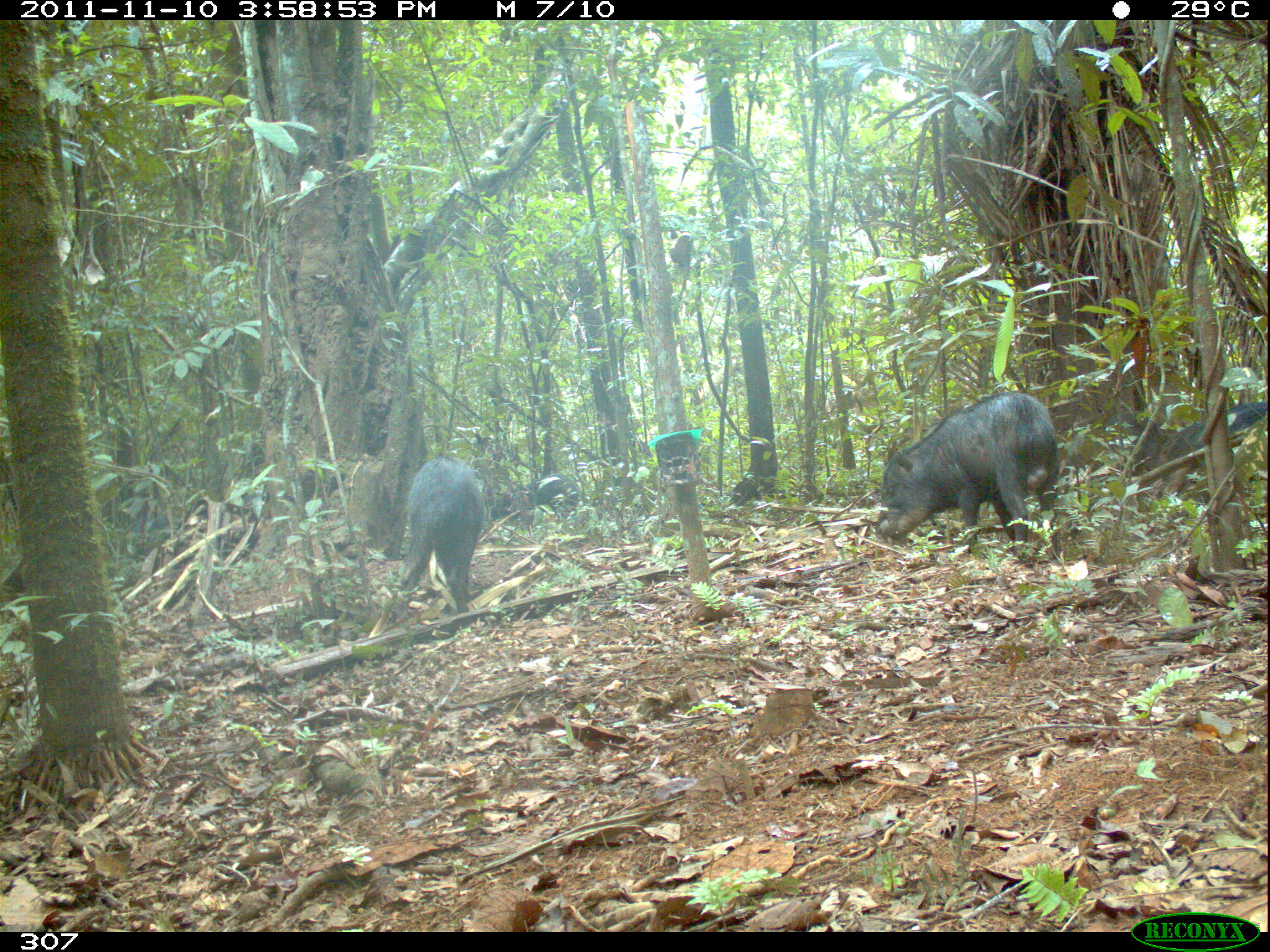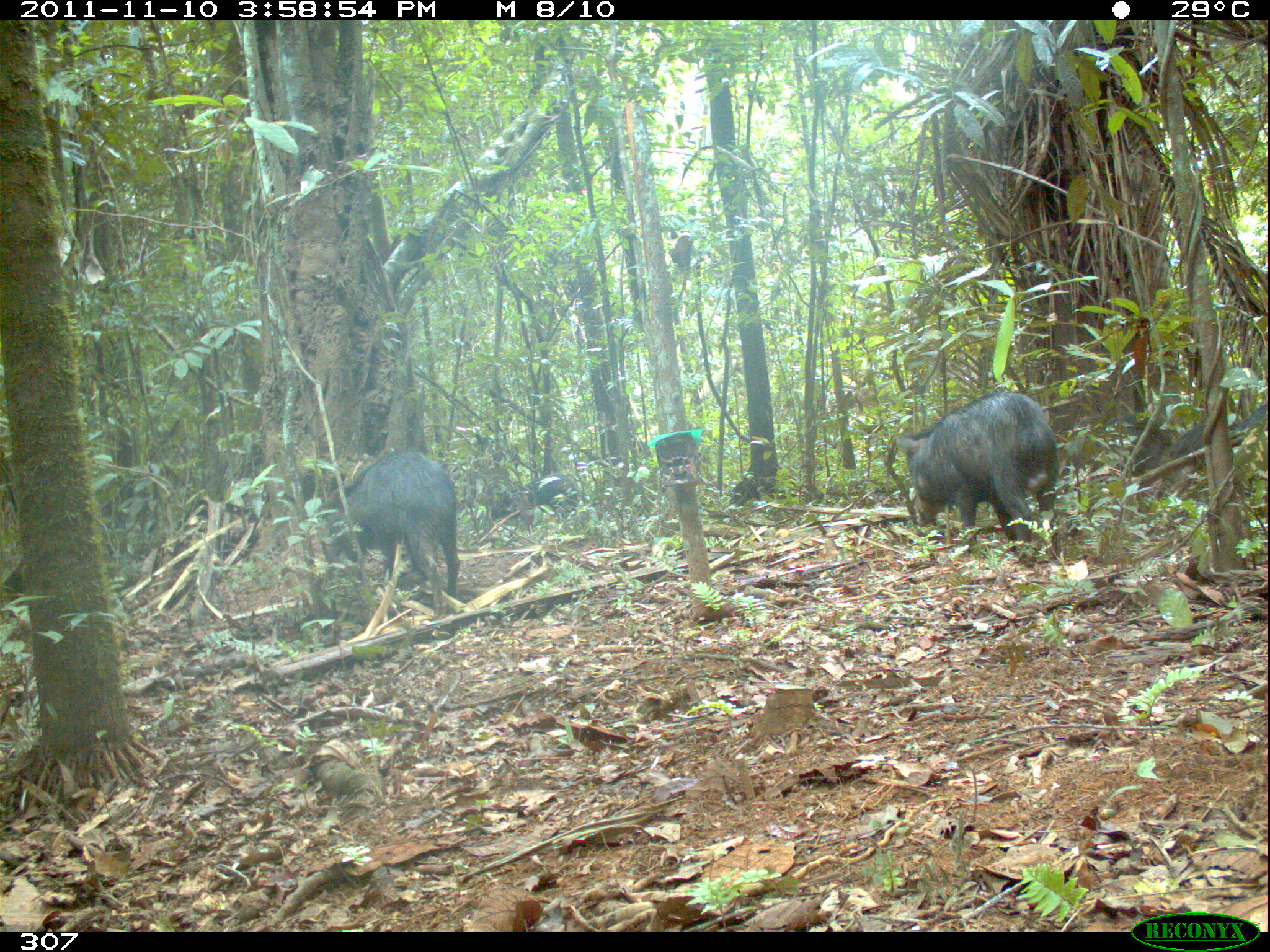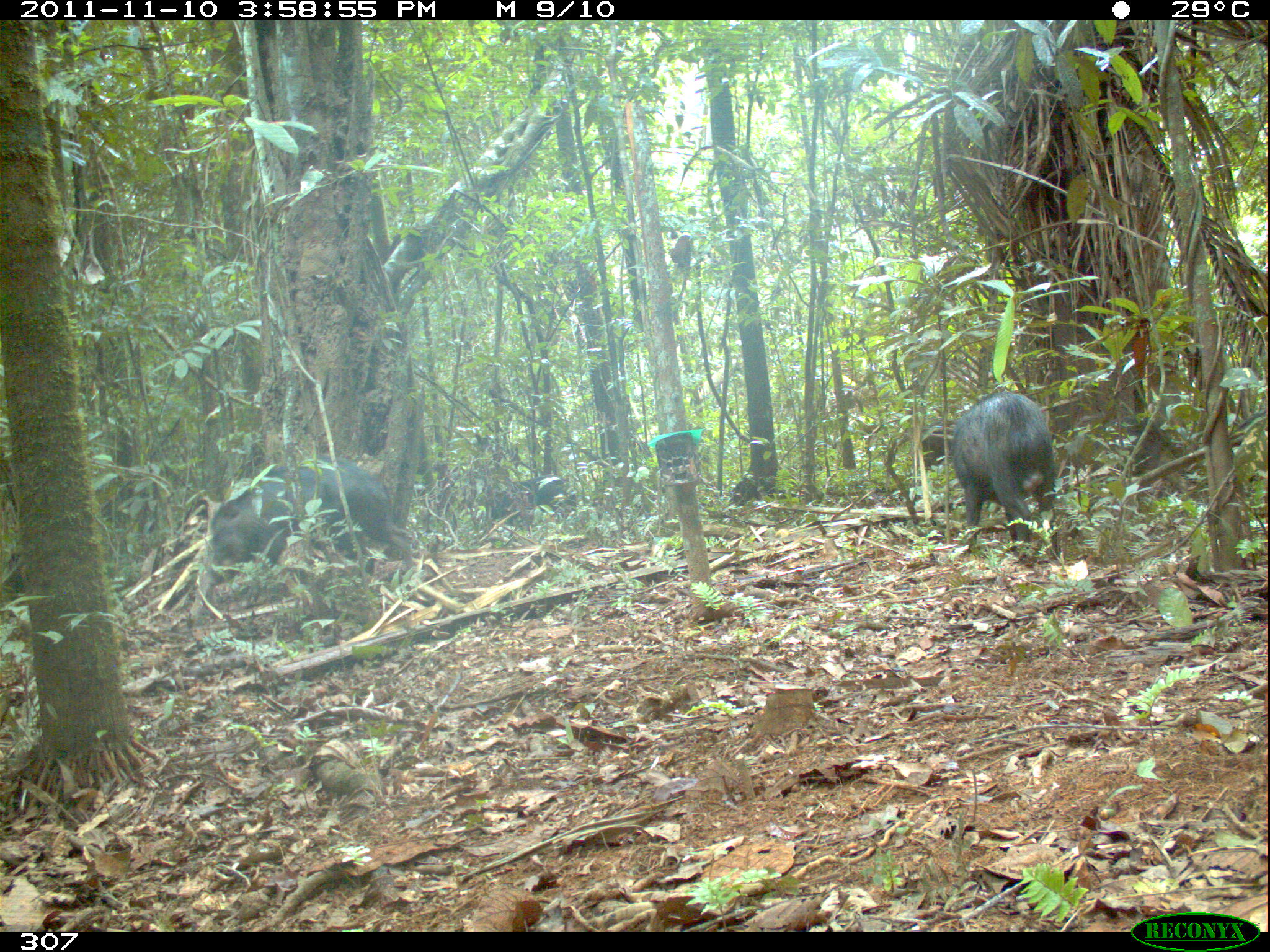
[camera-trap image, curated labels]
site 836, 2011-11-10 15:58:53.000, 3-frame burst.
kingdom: Animalia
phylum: Chordata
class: Mammalia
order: Artiodactyla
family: Tayassuidae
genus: Tayassu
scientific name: Tayassu pecari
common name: white-lipped peccary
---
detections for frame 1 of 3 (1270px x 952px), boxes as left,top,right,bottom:
tayassu pecari: 874,391,1063,562; 392,456,485,611; 1160,400,1258,496; 1101,411,1183,488; 488,473,592,530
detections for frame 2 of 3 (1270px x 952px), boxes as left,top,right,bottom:
tayassu pecari: 896,389,1062,568; 322,448,460,617; 1154,400,1267,494; 1091,413,1170,483; 489,474,582,530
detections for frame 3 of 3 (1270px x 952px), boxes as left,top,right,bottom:
tayassu pecari: 196,457,416,598; 951,392,1061,566; 1063,415,1182,496; 490,475,576,530; 913,418,960,473